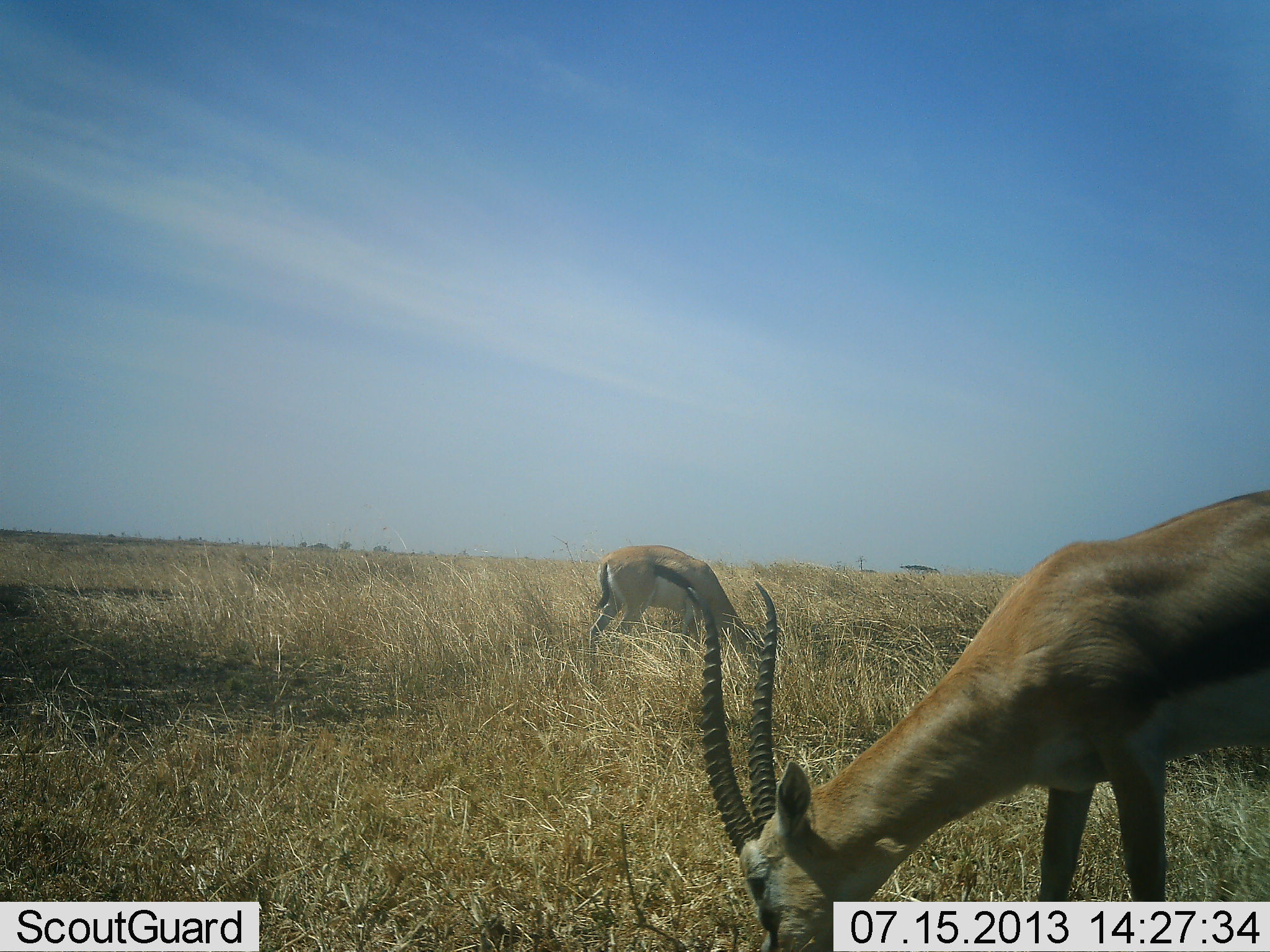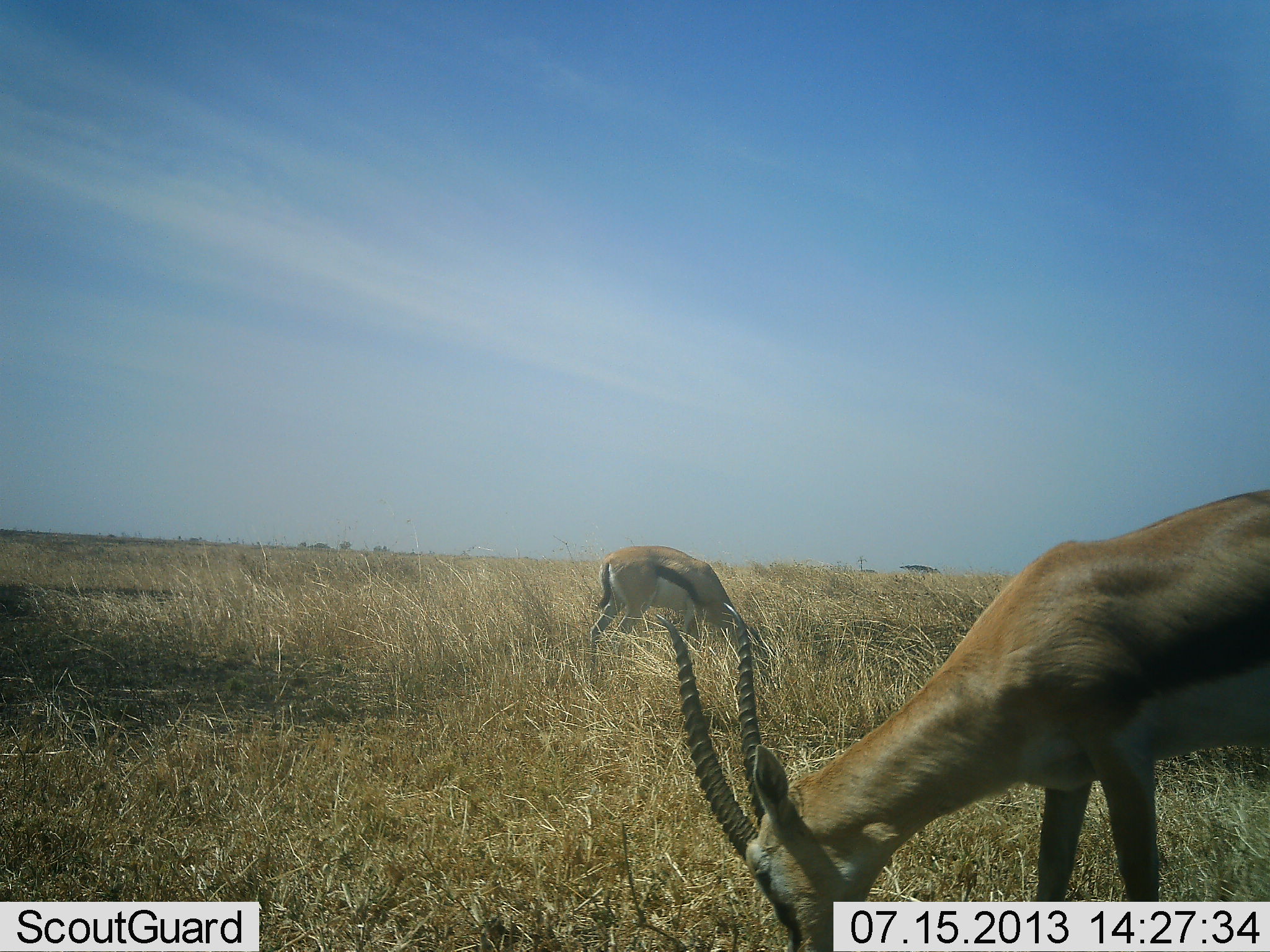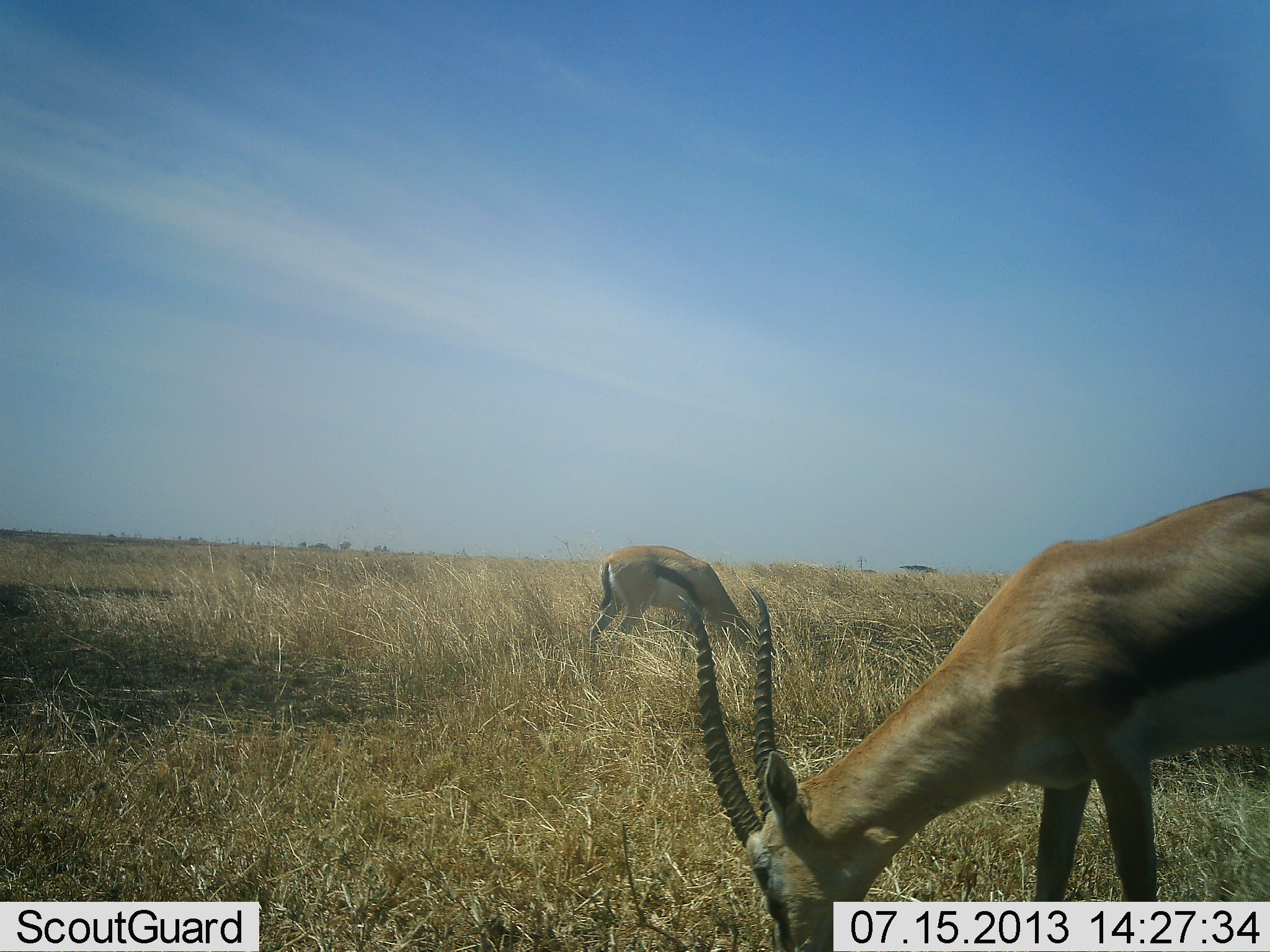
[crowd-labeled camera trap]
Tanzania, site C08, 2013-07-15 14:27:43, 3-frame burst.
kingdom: Animalia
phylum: Chordata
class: Mammalia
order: Artiodactyla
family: Bovidae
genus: Eudorcas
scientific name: Eudorcas thomsonii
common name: thomson's gazelle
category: gazellethomsons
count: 2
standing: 14%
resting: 0%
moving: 0%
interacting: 0%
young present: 0%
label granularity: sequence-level